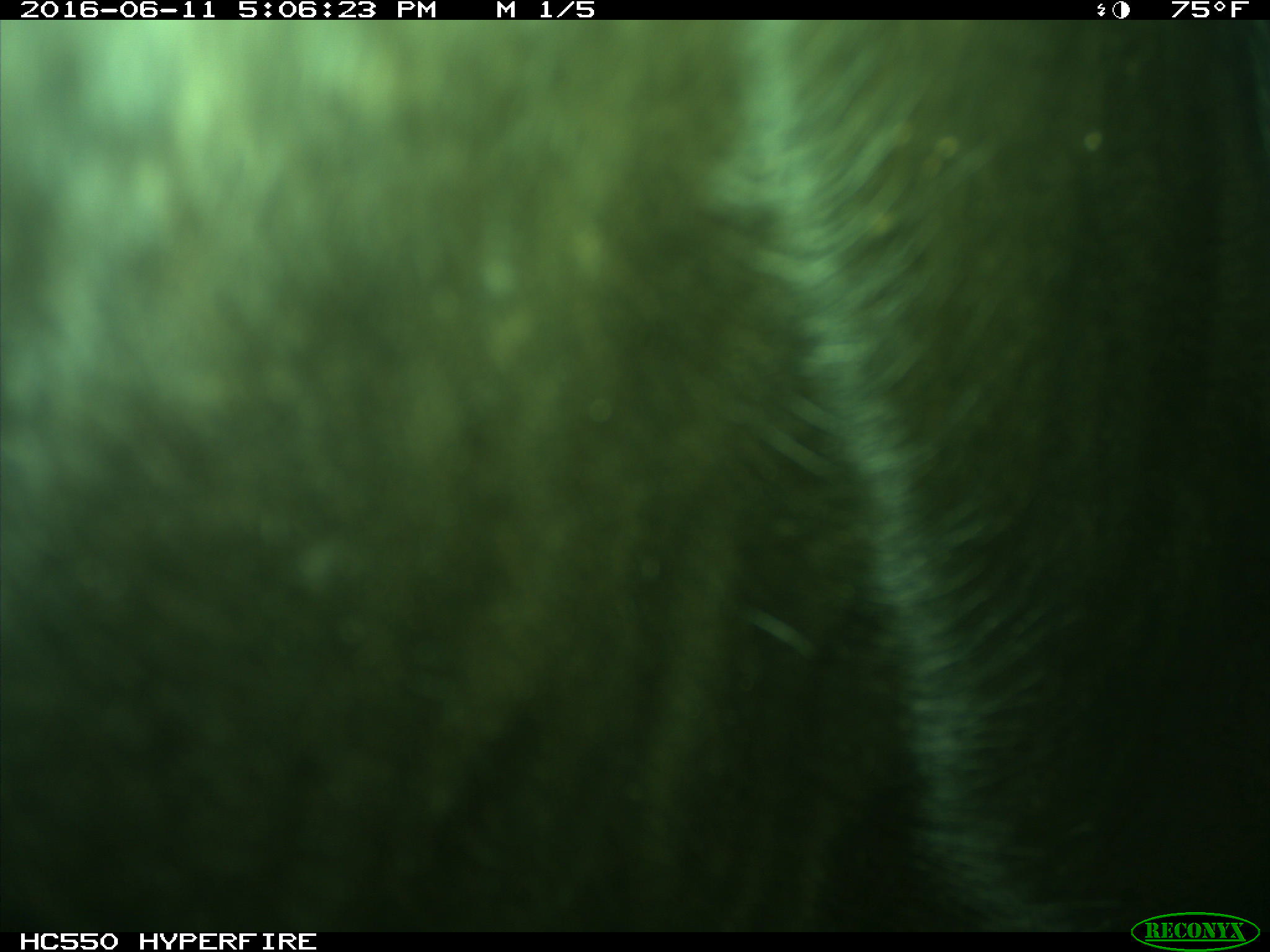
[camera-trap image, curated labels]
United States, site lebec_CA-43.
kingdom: Animalia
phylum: Chordata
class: Mammalia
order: Artiodactyla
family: Bovidae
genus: Bos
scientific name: Bos taurus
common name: domestic cow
Bos taurus (domestic cow).